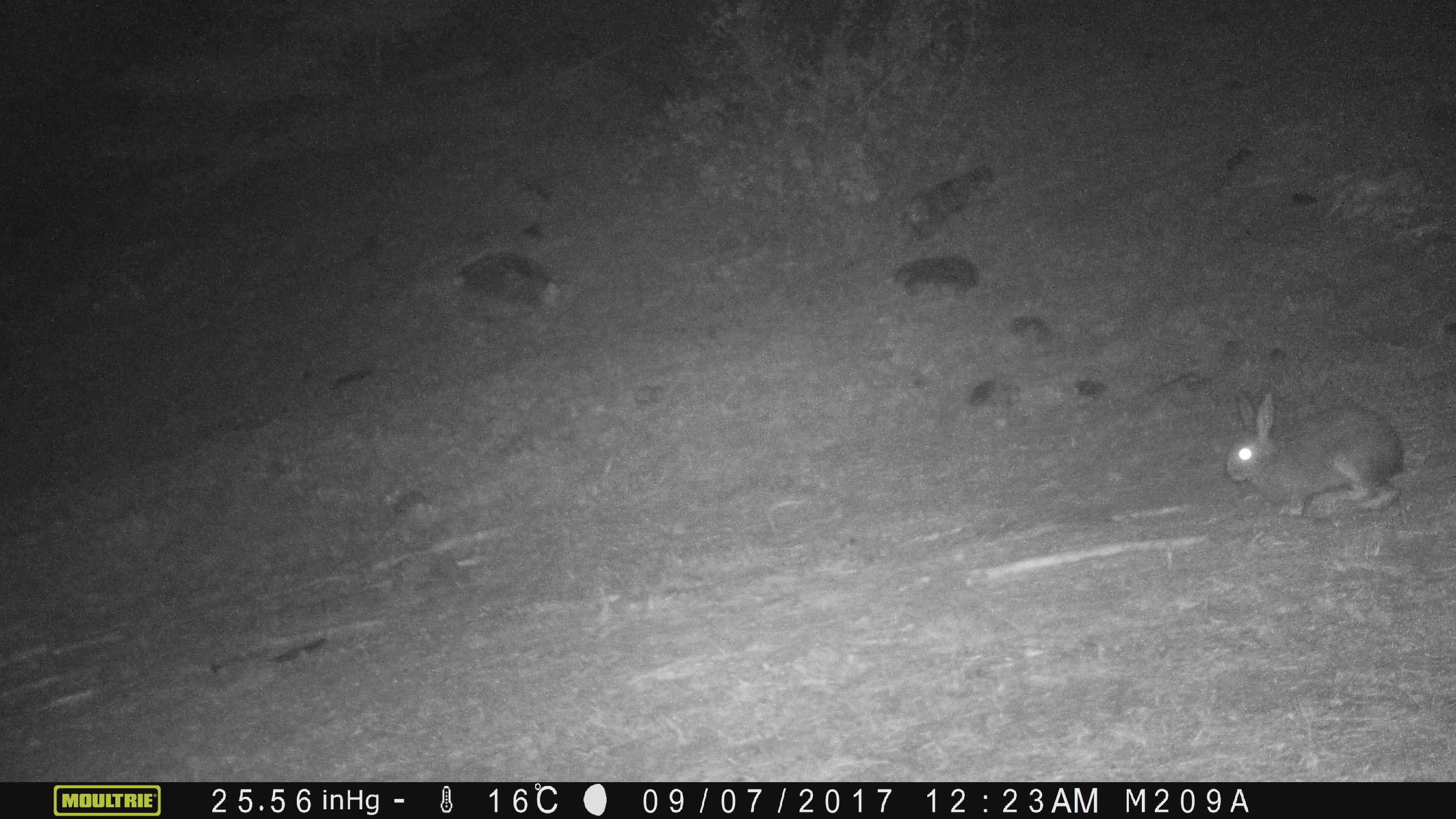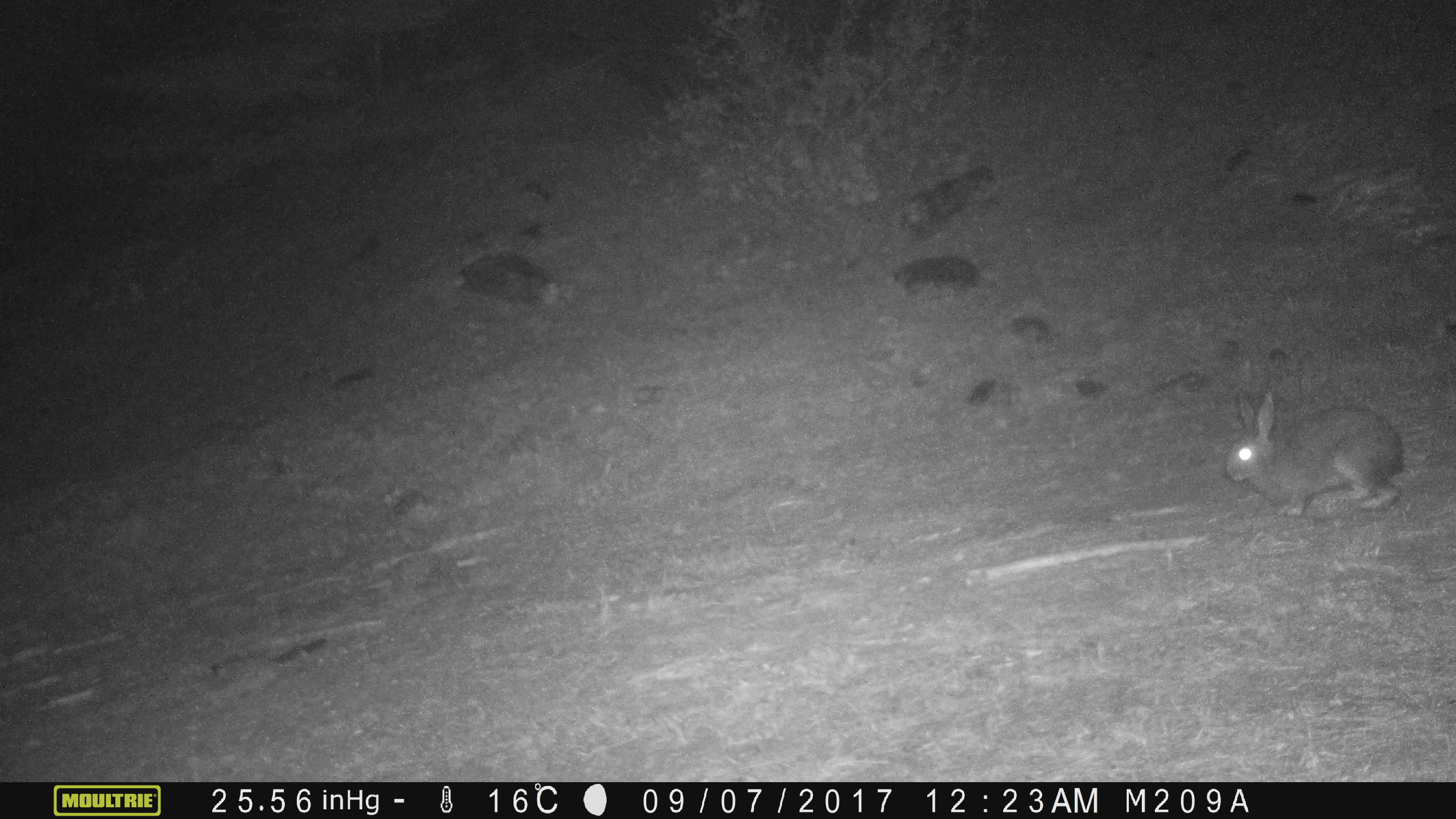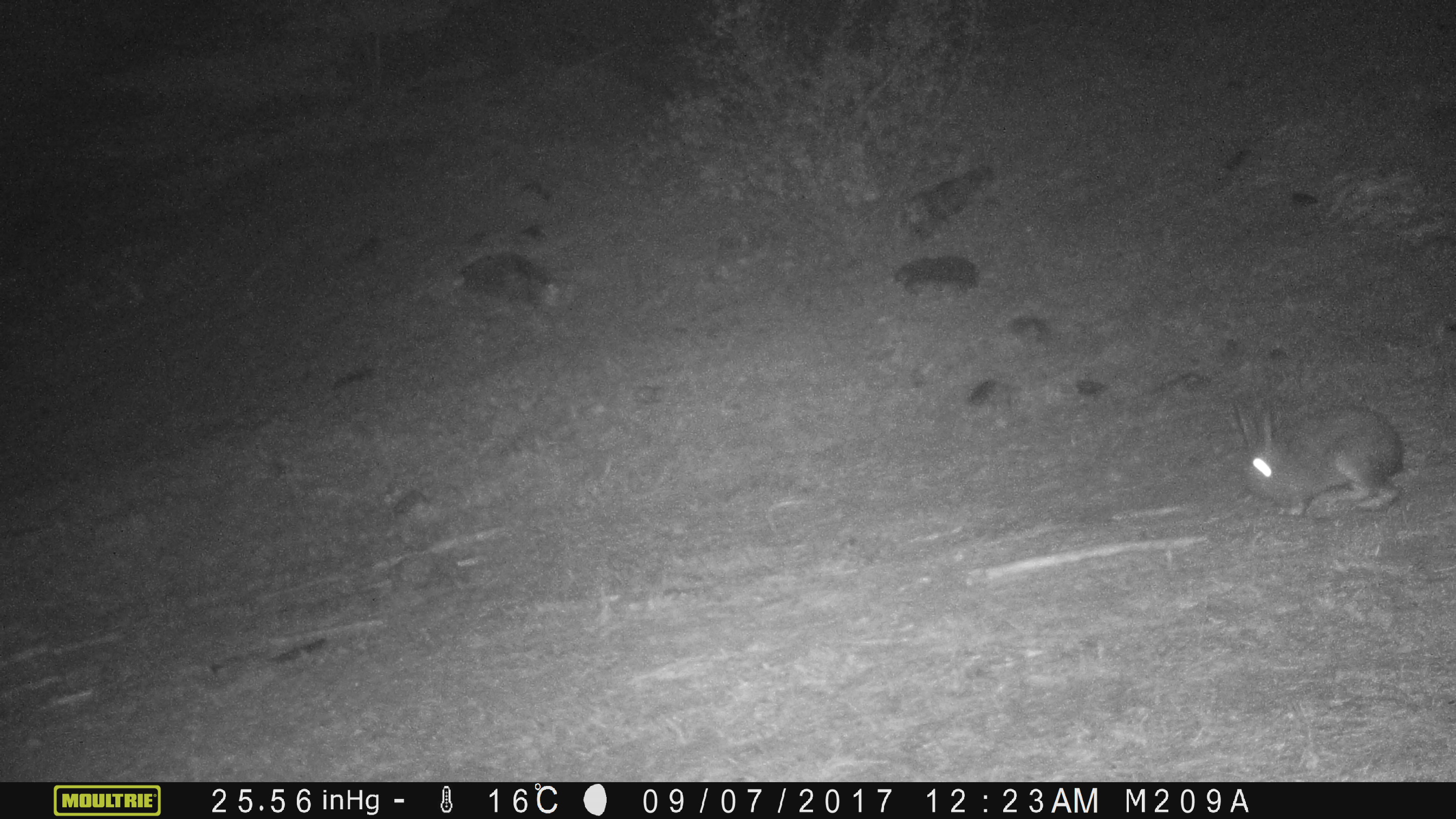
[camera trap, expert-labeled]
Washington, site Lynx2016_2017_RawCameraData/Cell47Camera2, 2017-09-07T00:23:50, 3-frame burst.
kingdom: Animalia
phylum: Chordata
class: Mammalia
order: Lagomorpha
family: Leporidae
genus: Lepus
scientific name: Lepus americanus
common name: snowshoe hare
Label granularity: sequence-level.